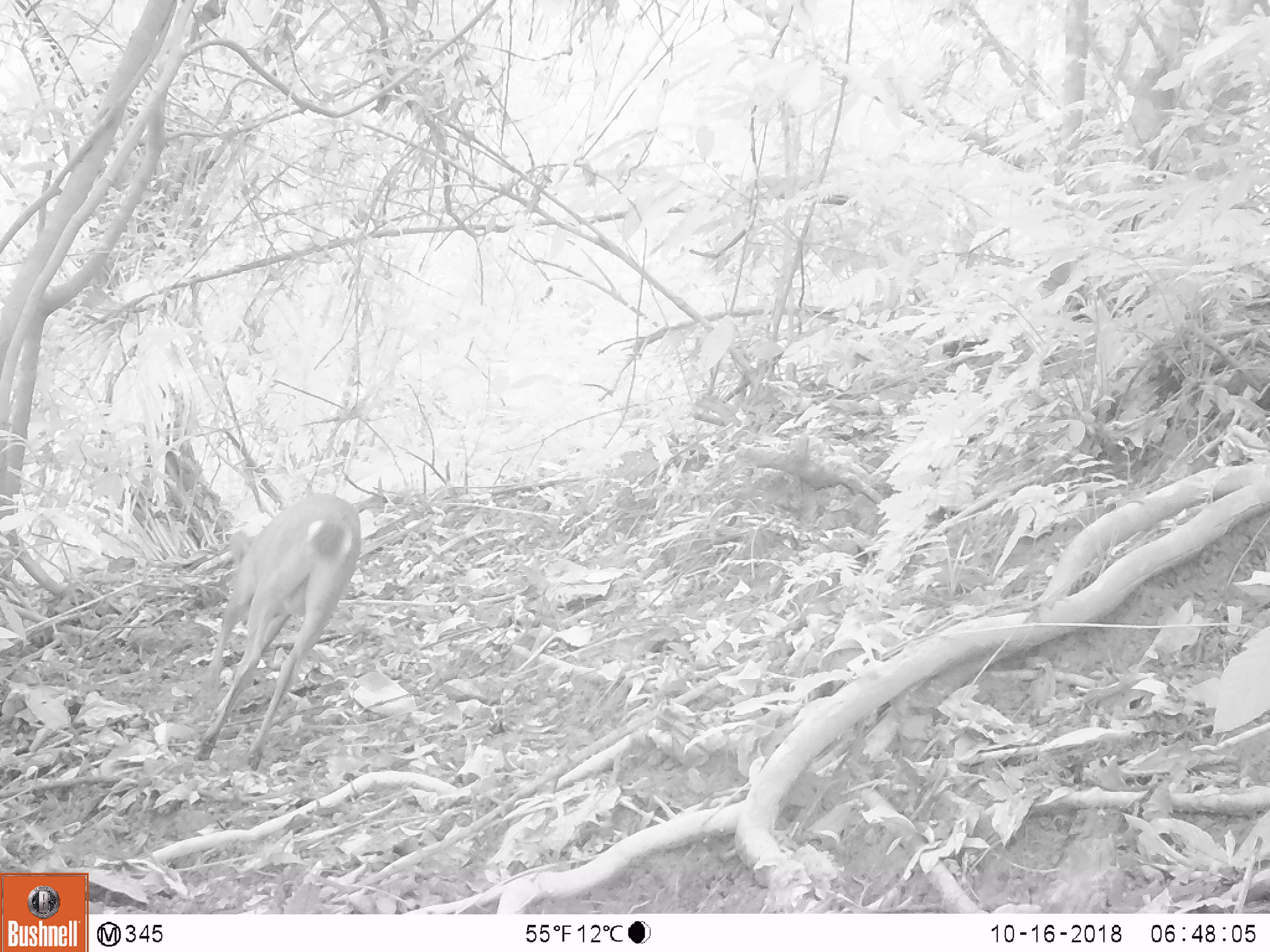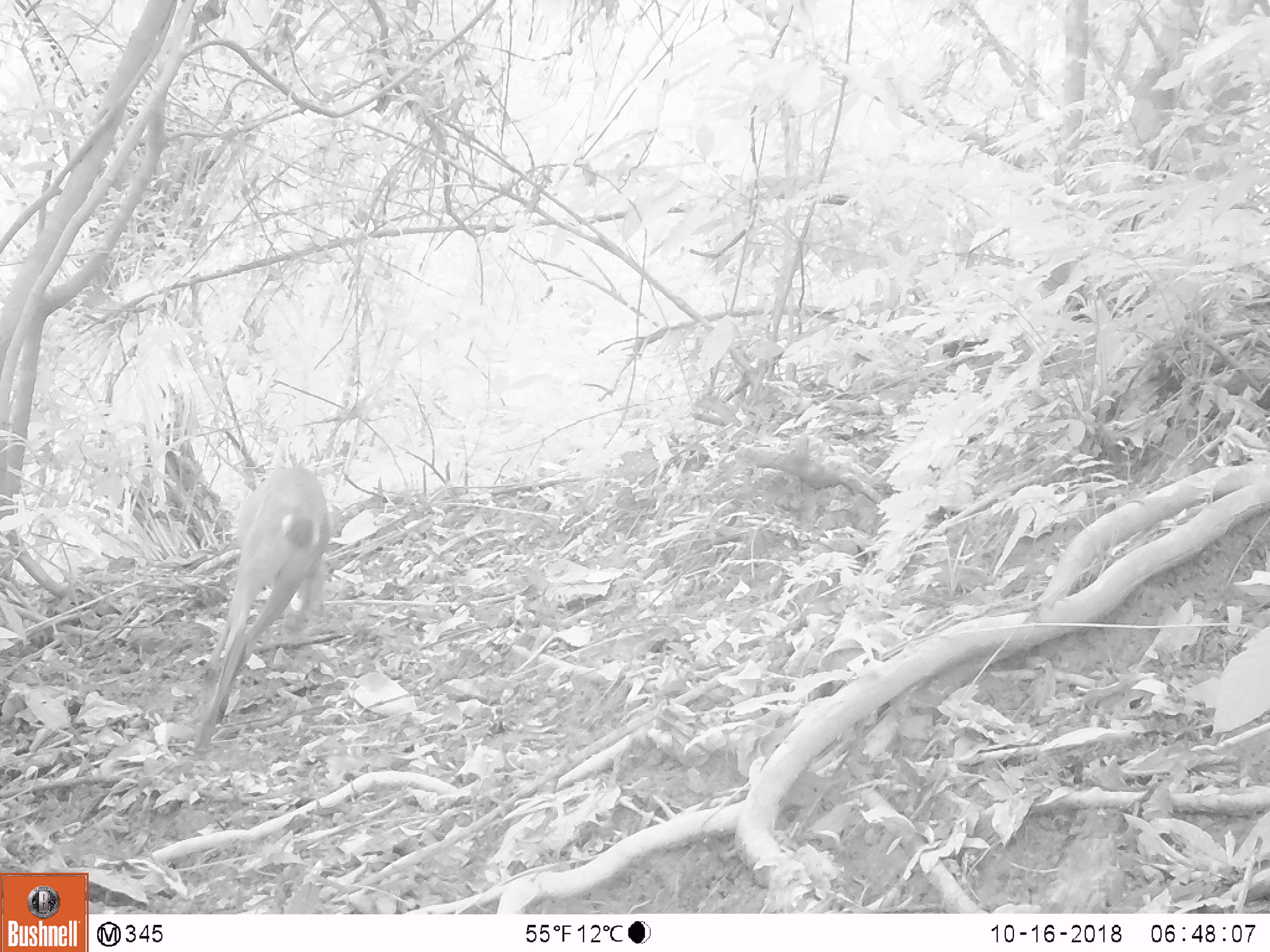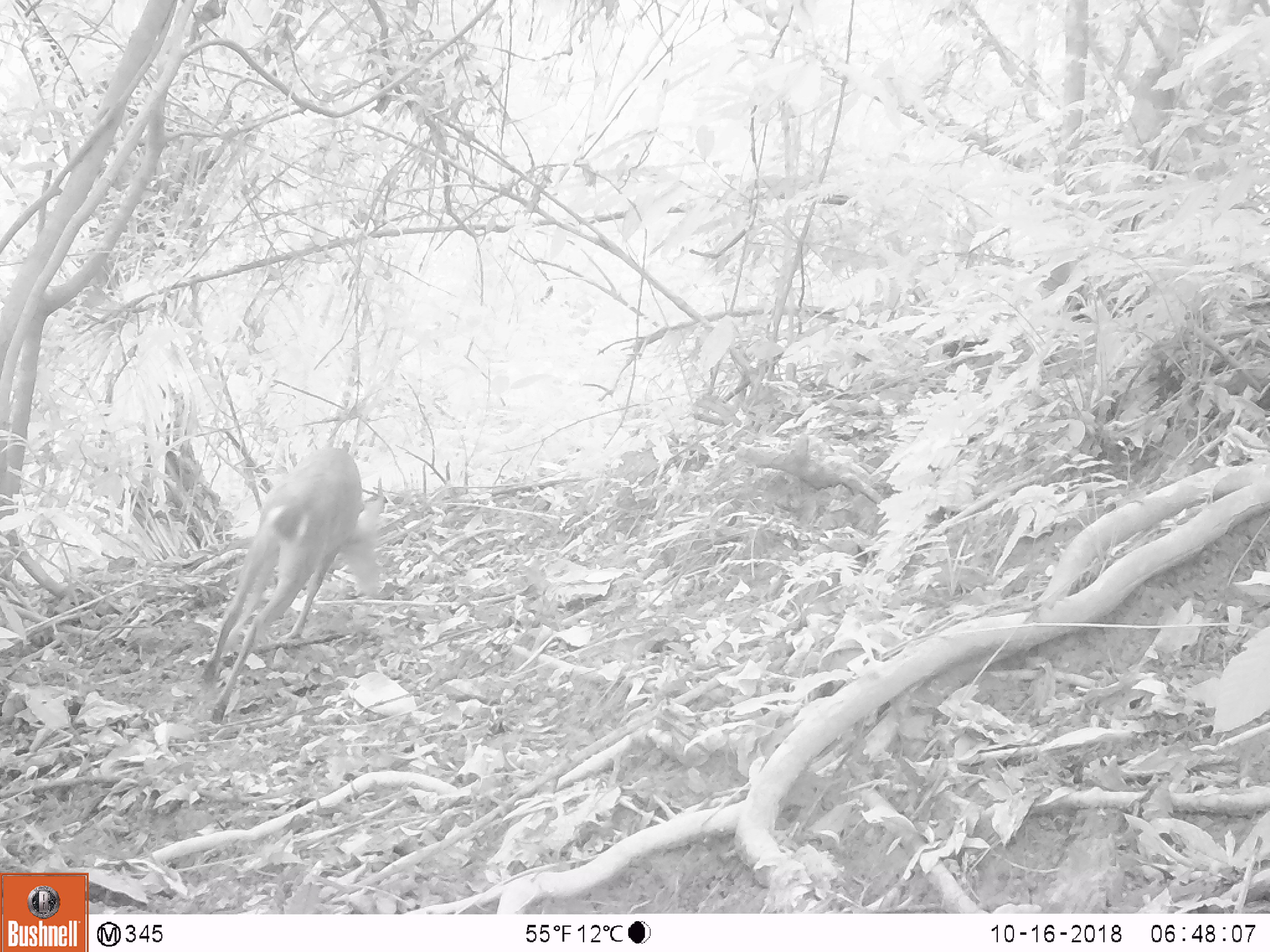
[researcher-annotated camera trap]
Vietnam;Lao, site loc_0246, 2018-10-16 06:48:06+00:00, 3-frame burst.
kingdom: Animalia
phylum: Chordata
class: Mammalia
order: Artiodactyla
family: Cervidae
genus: Muntiacus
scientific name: Muntiacus vuquangensis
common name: large-antlered muntjac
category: large antlered muntjac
Large antlered muntjac (large-antlered muntjac) (Muntiacus vuquangensis). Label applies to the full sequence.